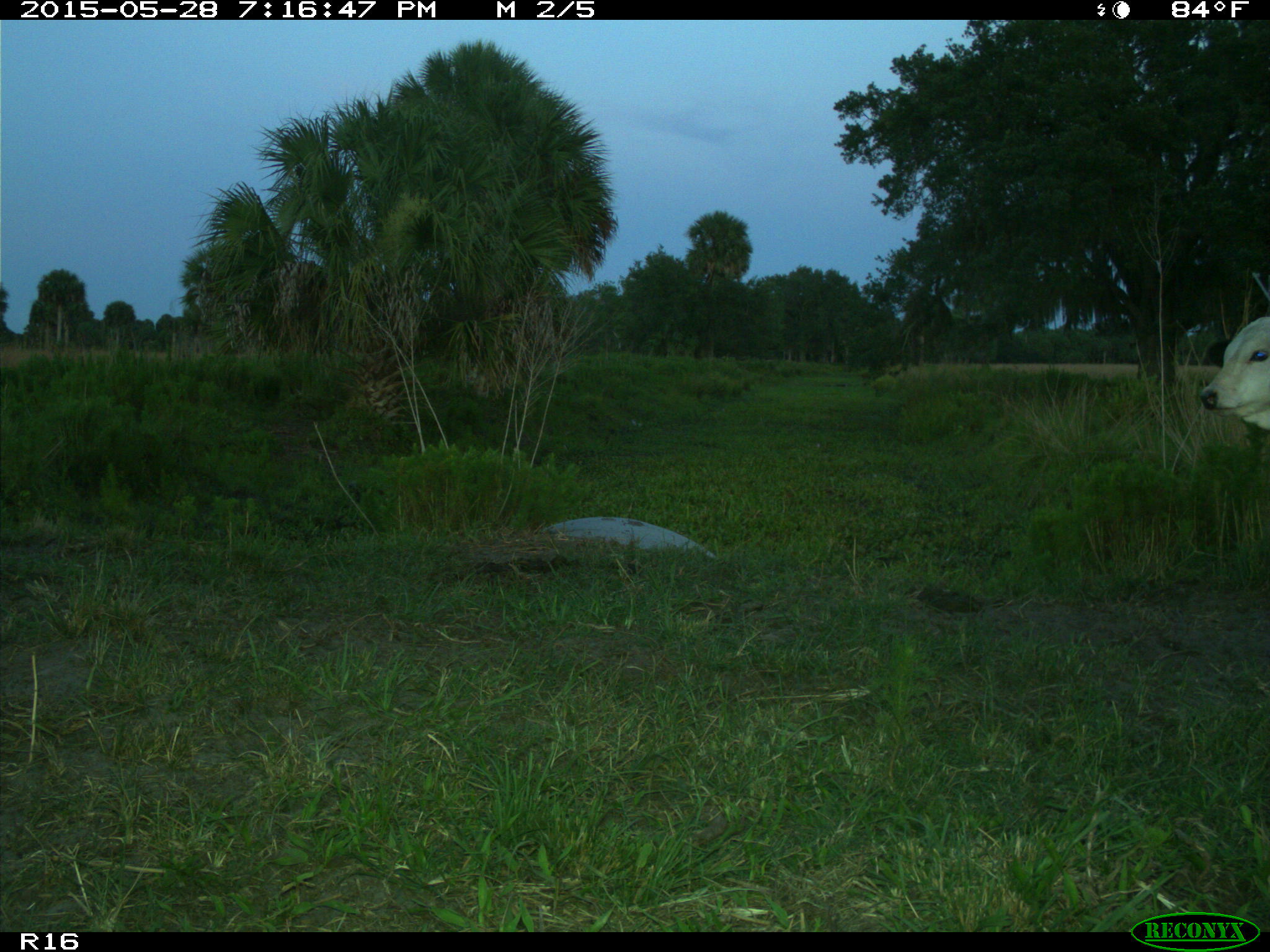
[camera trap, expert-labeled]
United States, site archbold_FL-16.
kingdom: Animalia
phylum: Chordata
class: Mammalia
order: Artiodactyla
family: Bovidae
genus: Bos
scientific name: Bos taurus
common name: domestic cow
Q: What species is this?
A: Bos taurus (domestic cow).